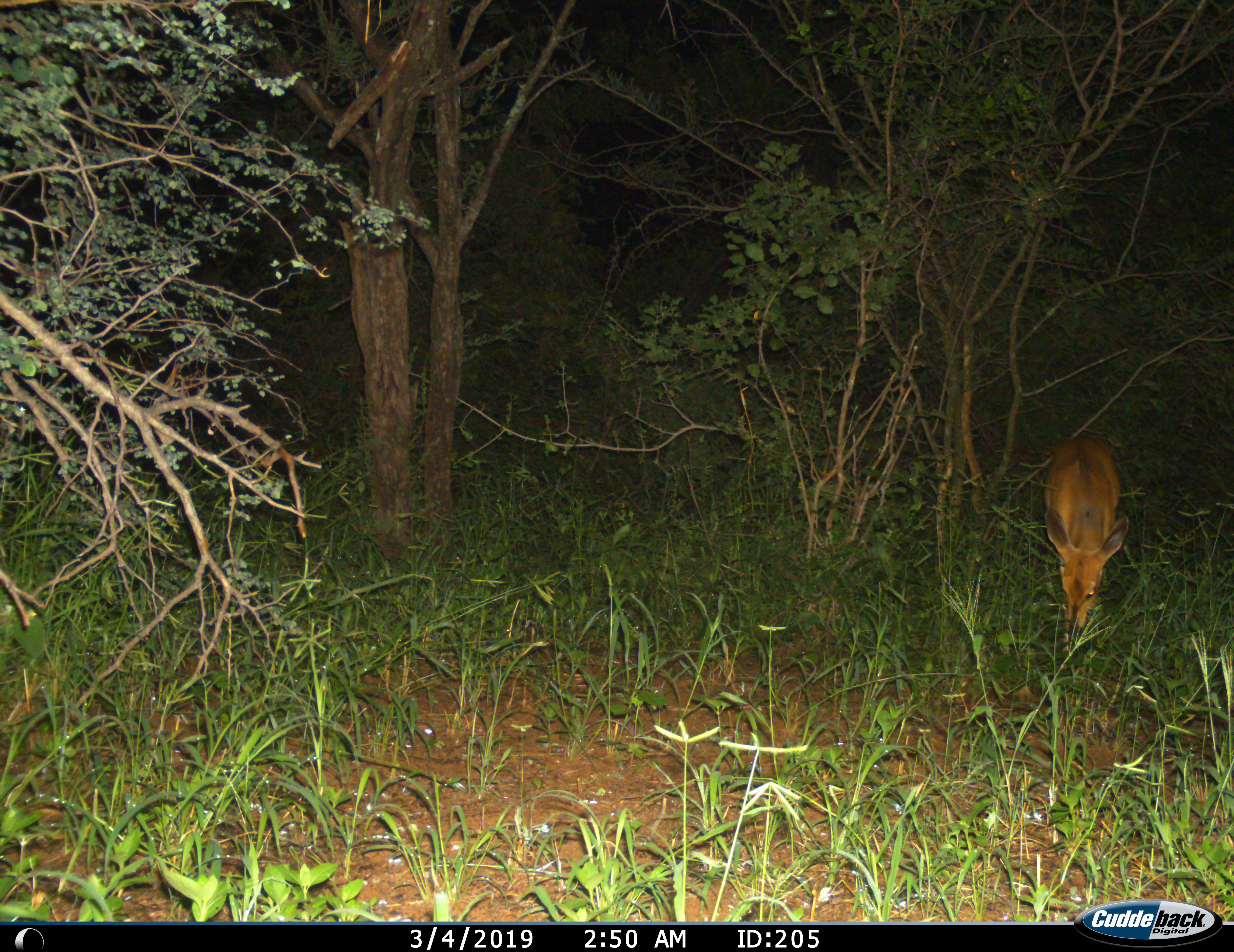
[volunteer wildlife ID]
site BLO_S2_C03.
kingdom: Animalia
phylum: Chordata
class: Mammalia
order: Artiodactyla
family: Bovidae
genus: Aepyceros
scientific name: Aepyceros melampus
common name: impala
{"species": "impala (Aepyceros melampus)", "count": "1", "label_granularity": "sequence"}